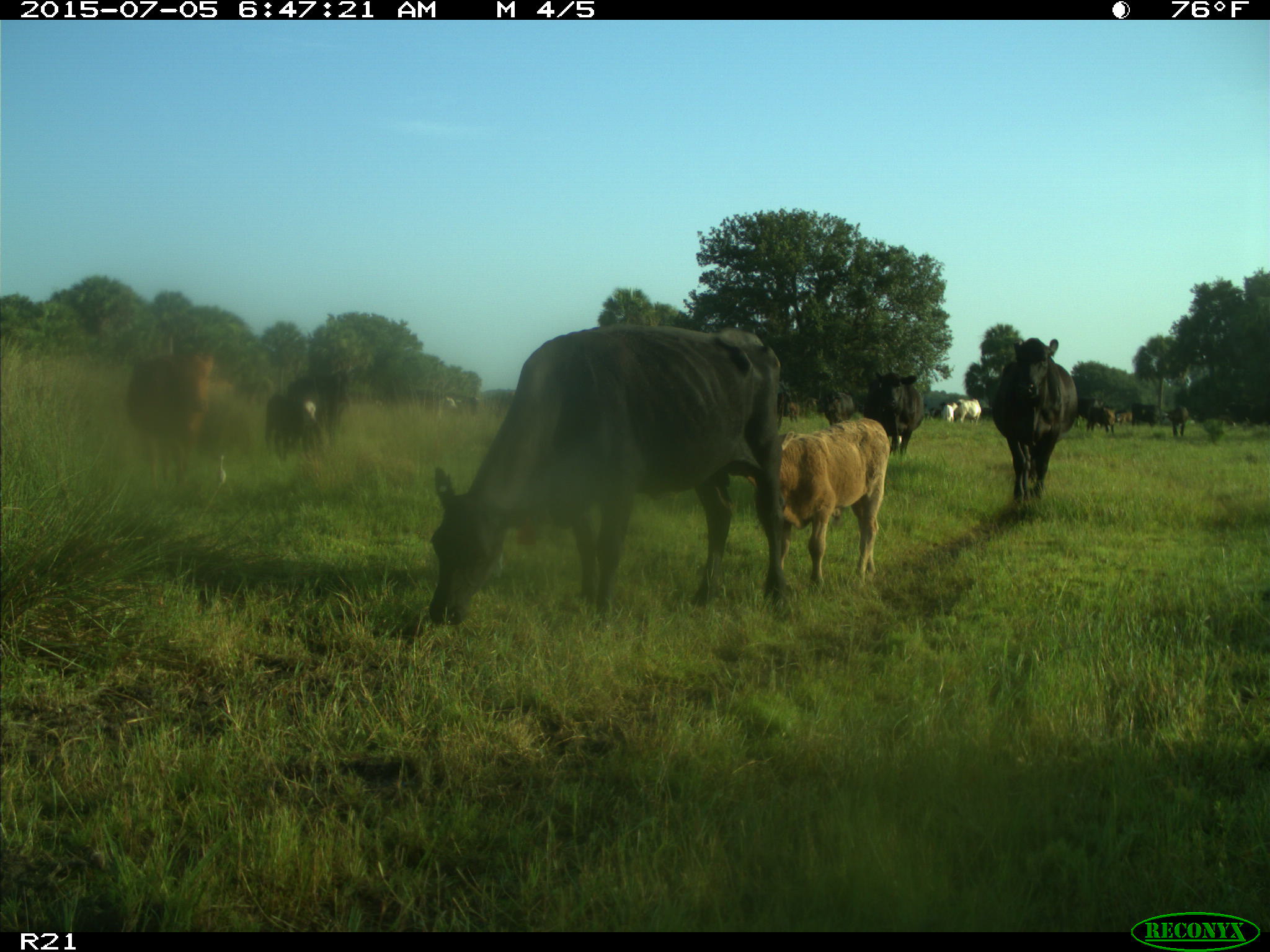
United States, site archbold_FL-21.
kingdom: Animalia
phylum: Chordata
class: Mammalia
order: Artiodactyla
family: Bovidae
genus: Bos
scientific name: Bos taurus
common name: domestic cow